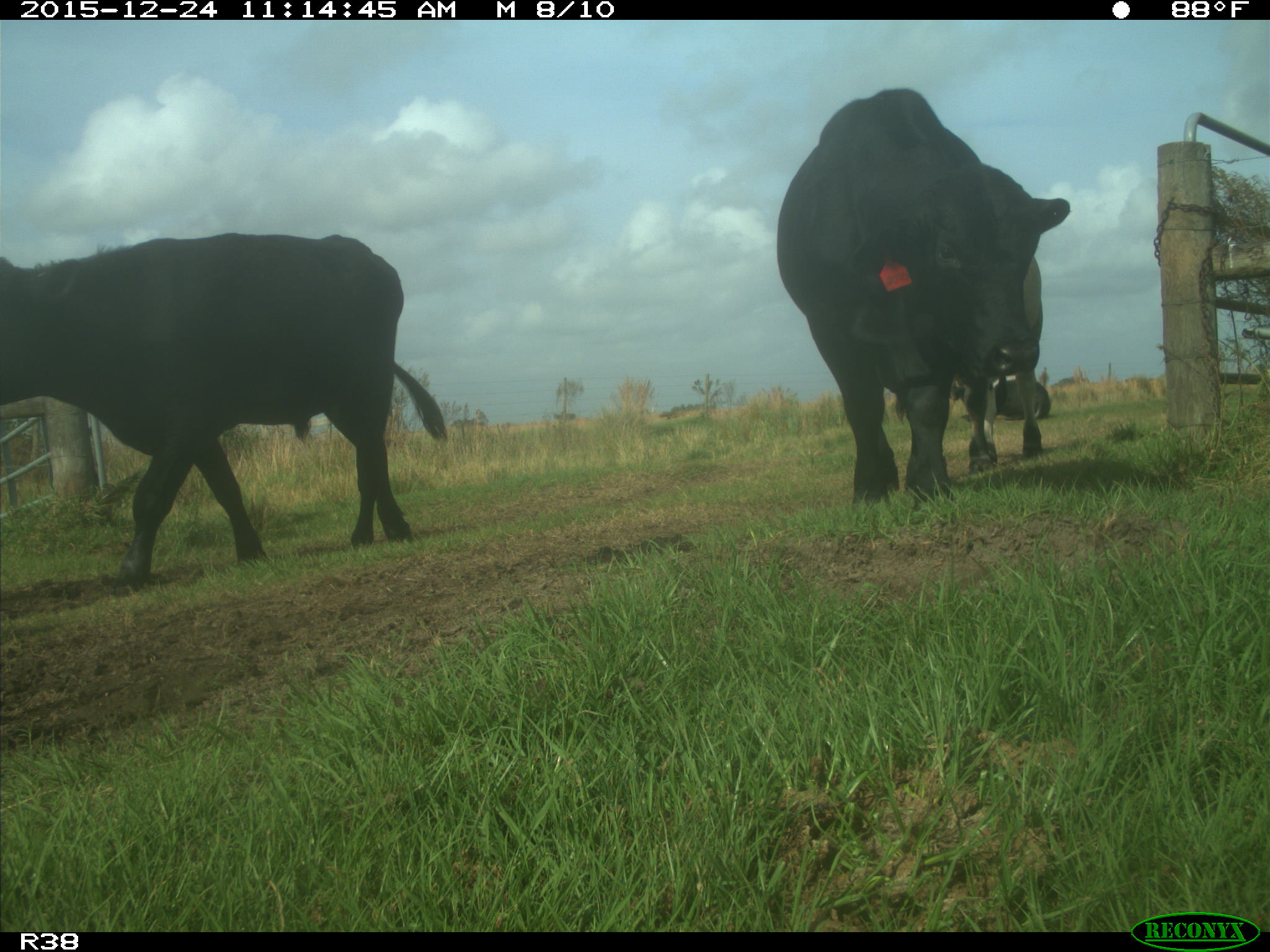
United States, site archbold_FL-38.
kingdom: Animalia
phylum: Chordata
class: Mammalia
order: Artiodactyla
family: Bovidae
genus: Bos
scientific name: Bos taurus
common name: domestic cow